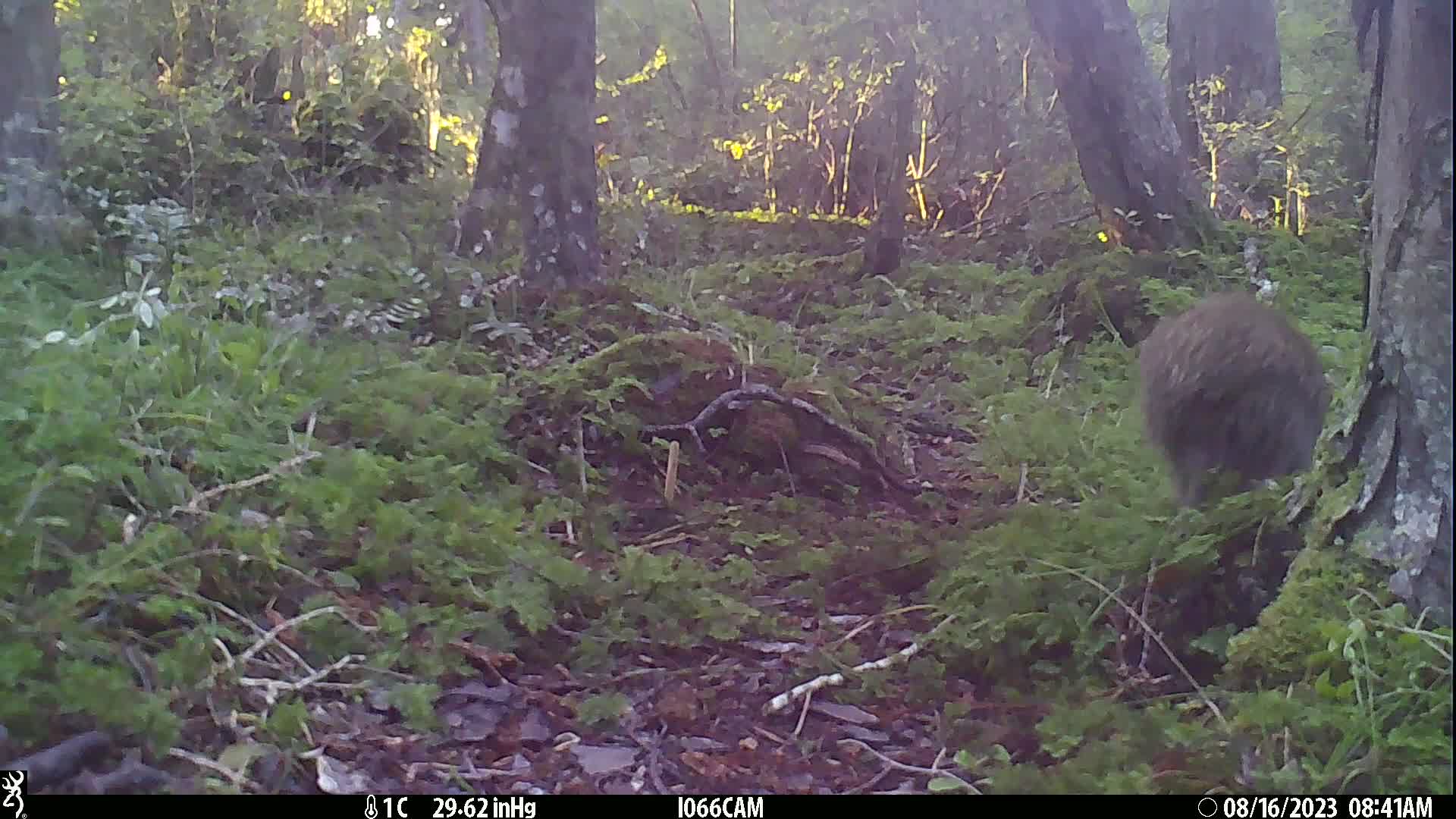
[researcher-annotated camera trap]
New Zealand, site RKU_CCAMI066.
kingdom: Animalia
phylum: Chordata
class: Aves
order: Apterygiformes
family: Apterygidae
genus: Apteryx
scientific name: Apteryx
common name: kiwi